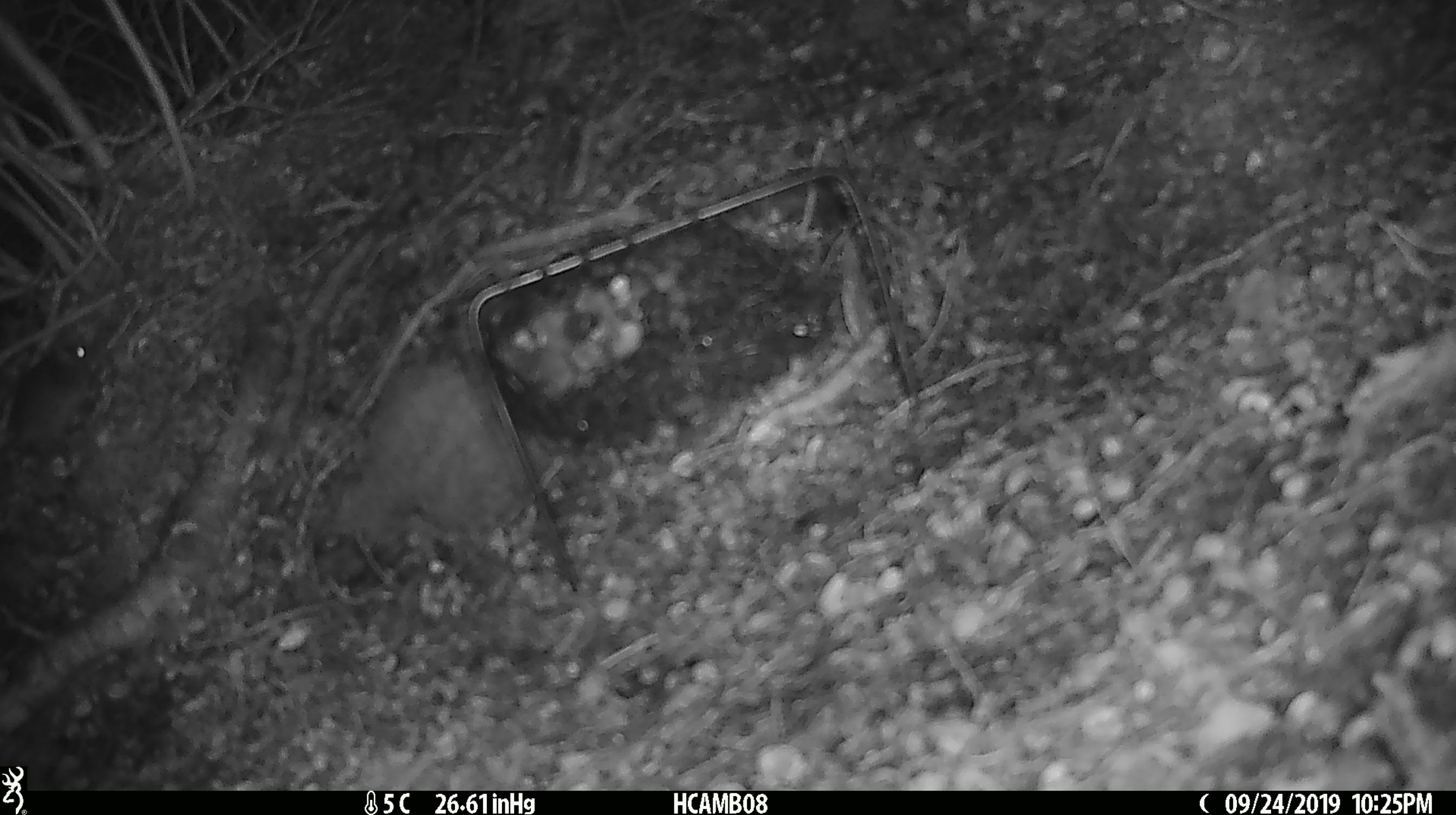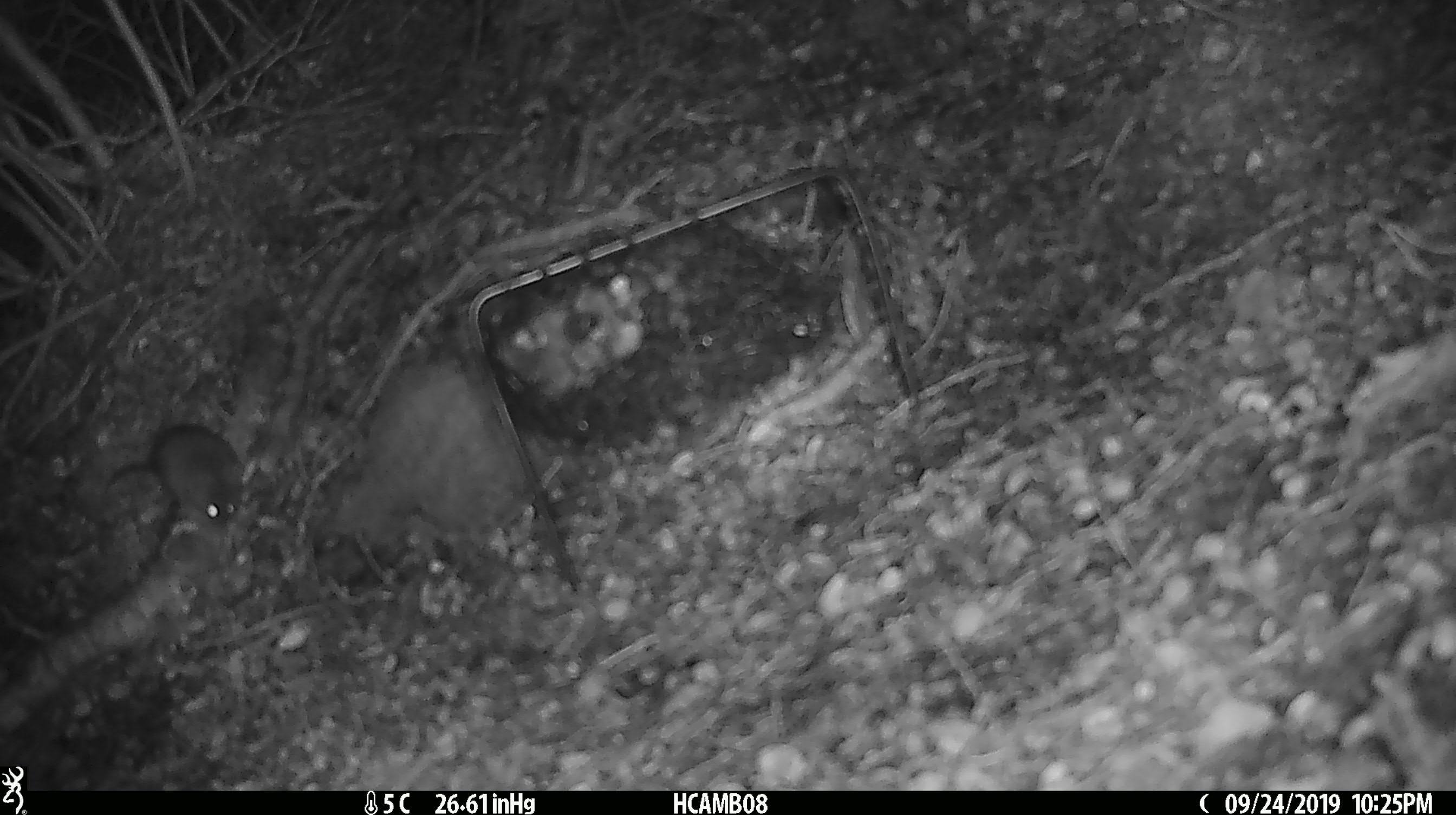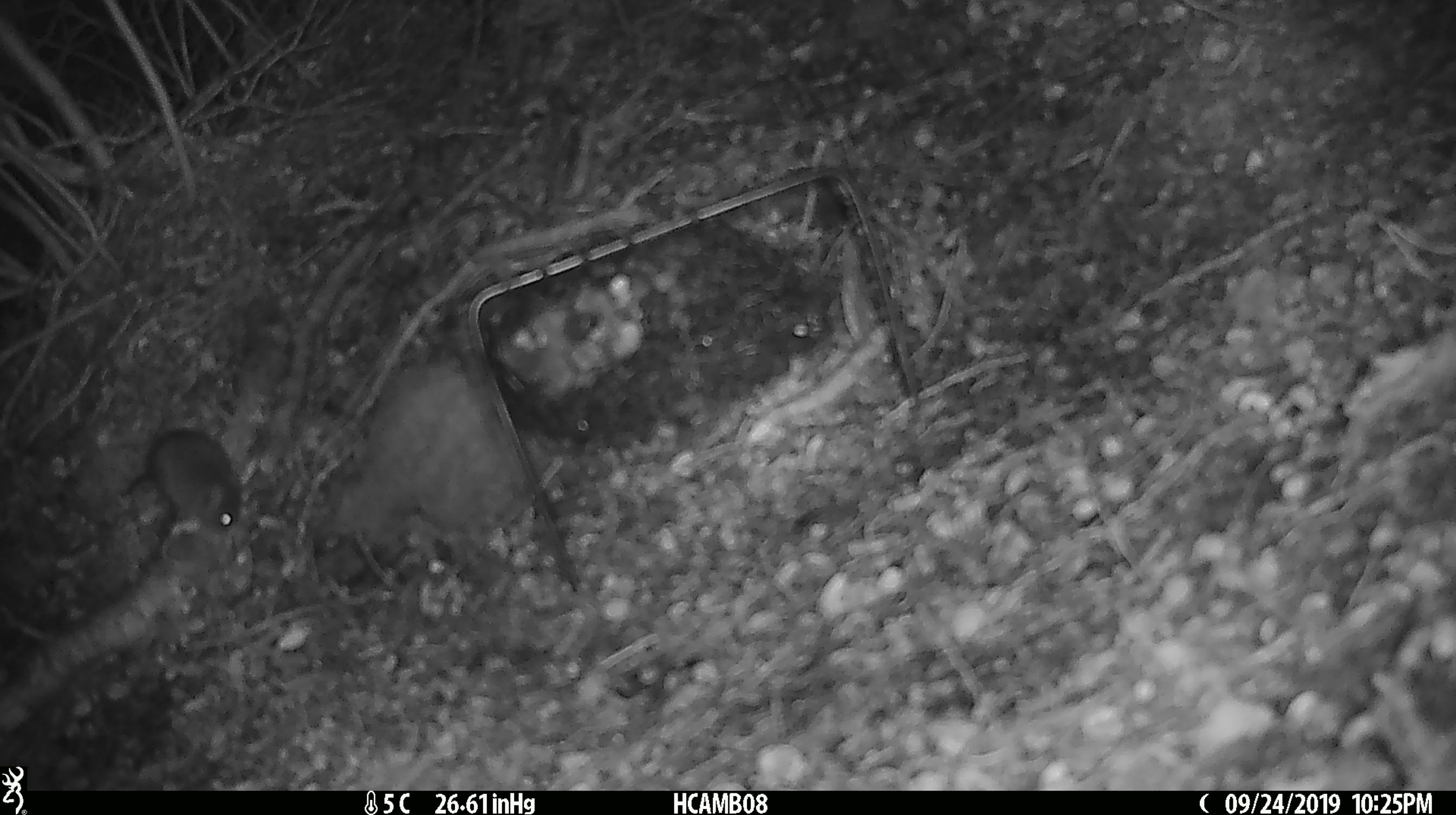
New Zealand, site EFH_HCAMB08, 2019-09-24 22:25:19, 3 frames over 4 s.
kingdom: Animalia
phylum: Chordata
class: Mammalia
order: Rodentia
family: Muridae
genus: Mus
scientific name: Mus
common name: mouse